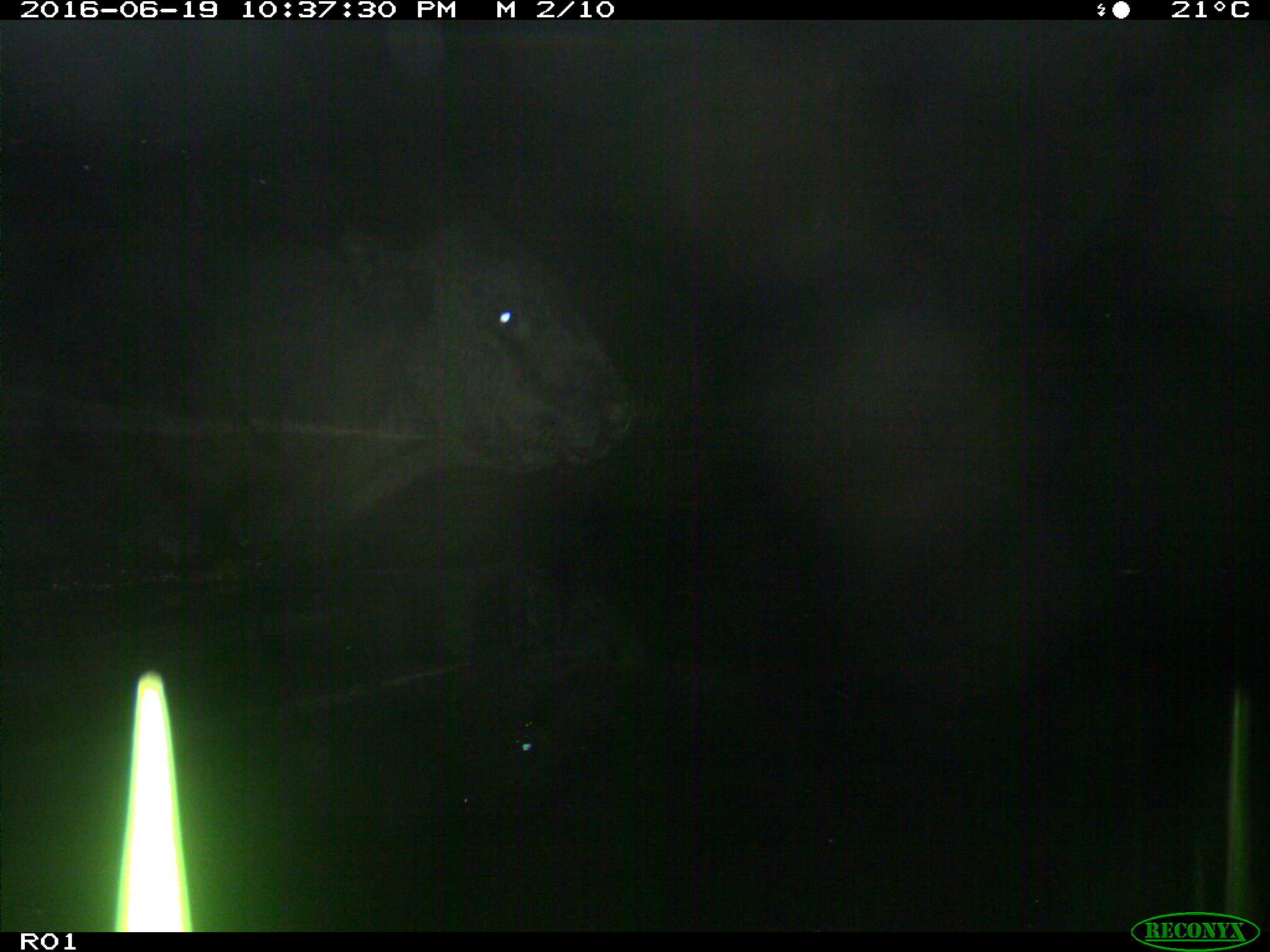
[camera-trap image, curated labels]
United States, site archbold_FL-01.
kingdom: Animalia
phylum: Chordata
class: Mammalia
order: Artiodactyla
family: Bovidae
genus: Bos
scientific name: Bos taurus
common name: domestic cow